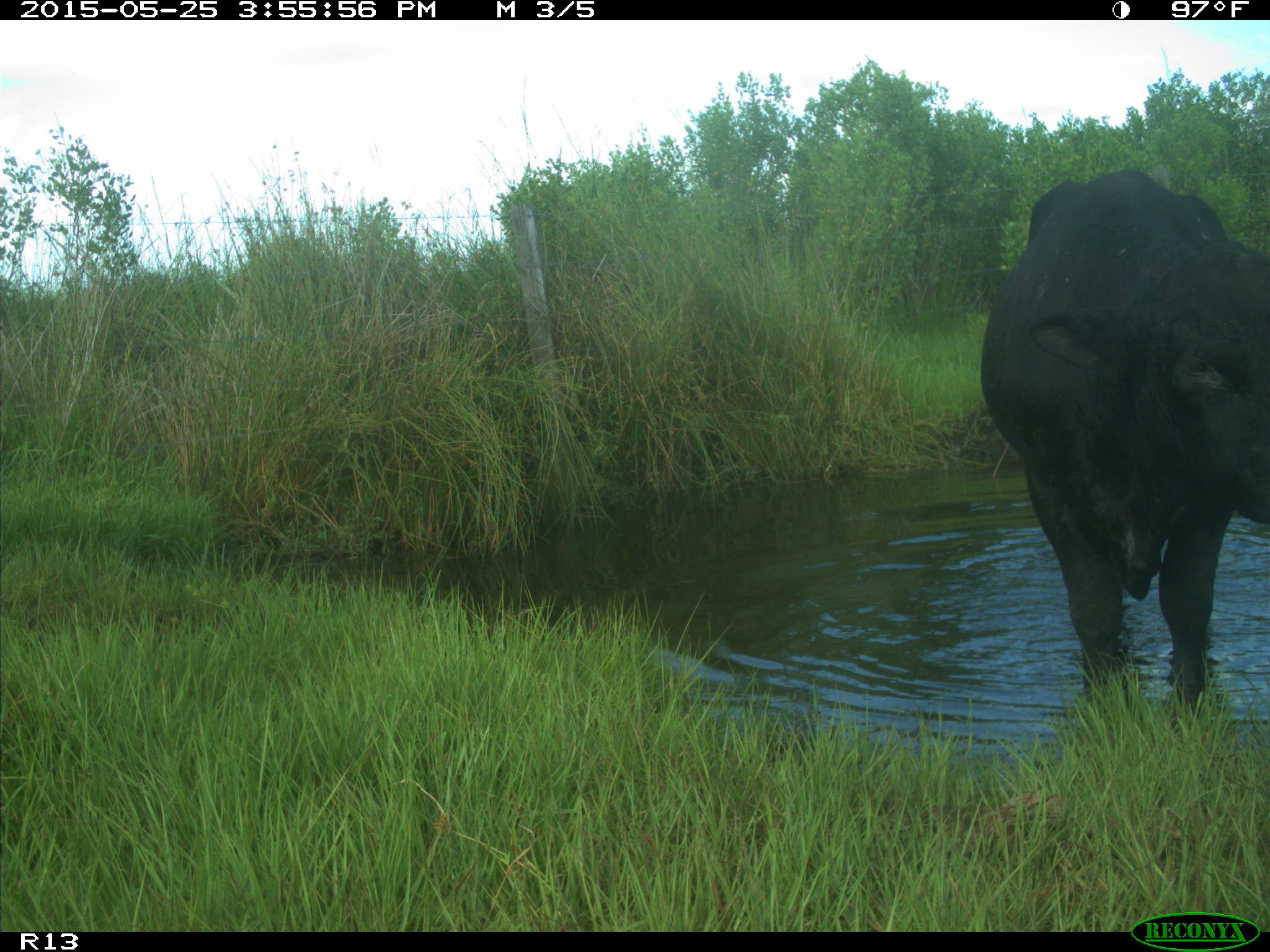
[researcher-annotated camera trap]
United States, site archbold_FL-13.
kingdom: Animalia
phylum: Chordata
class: Mammalia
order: Artiodactyla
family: Bovidae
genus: Bos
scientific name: Bos taurus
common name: domestic cow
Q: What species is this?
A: Bos taurus (domestic cow).